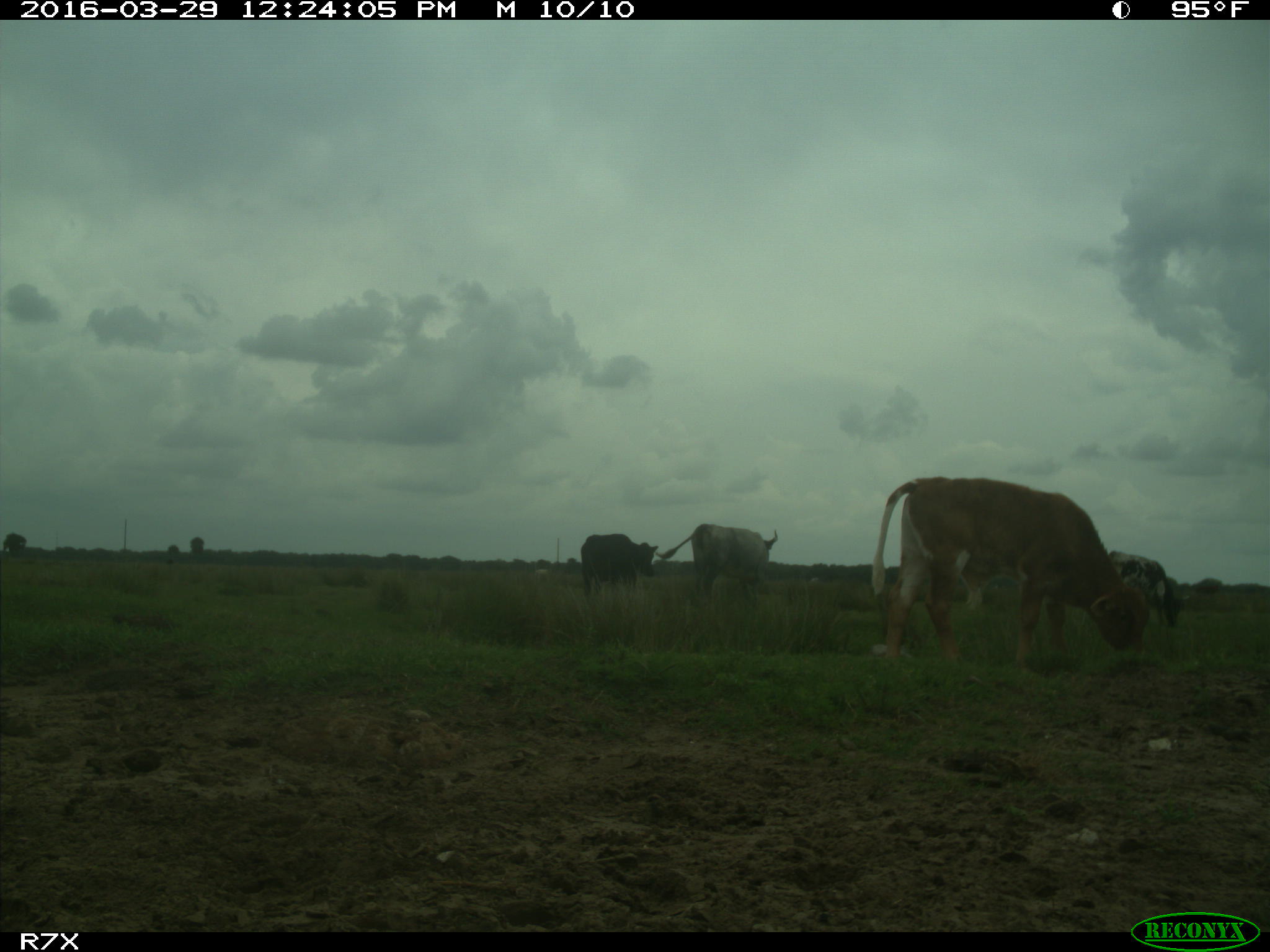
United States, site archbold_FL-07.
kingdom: Animalia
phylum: Chordata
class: Mammalia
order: Artiodactyla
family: Bovidae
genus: Bos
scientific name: Bos taurus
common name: domestic cow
Bos taurus (domestic cow).